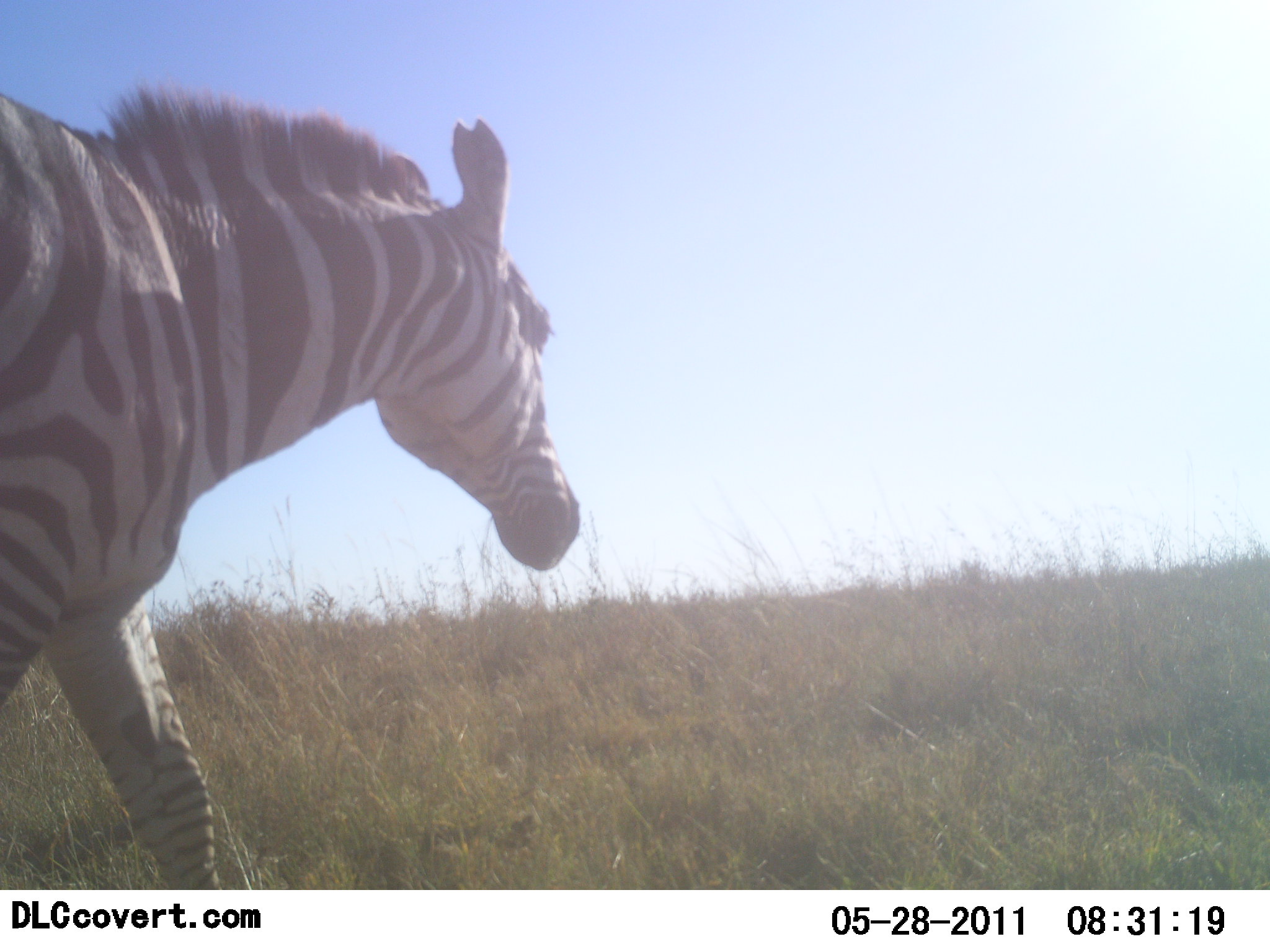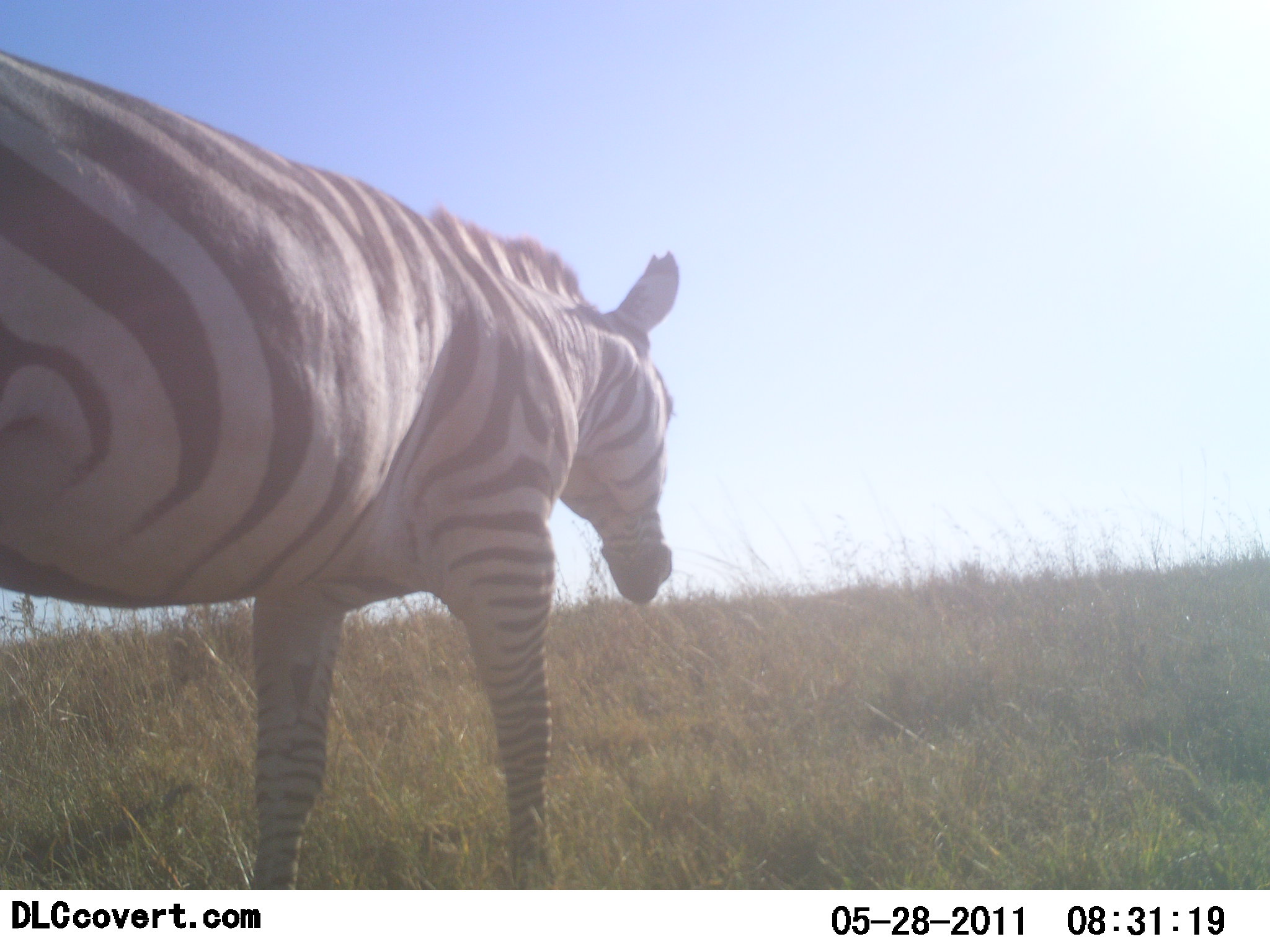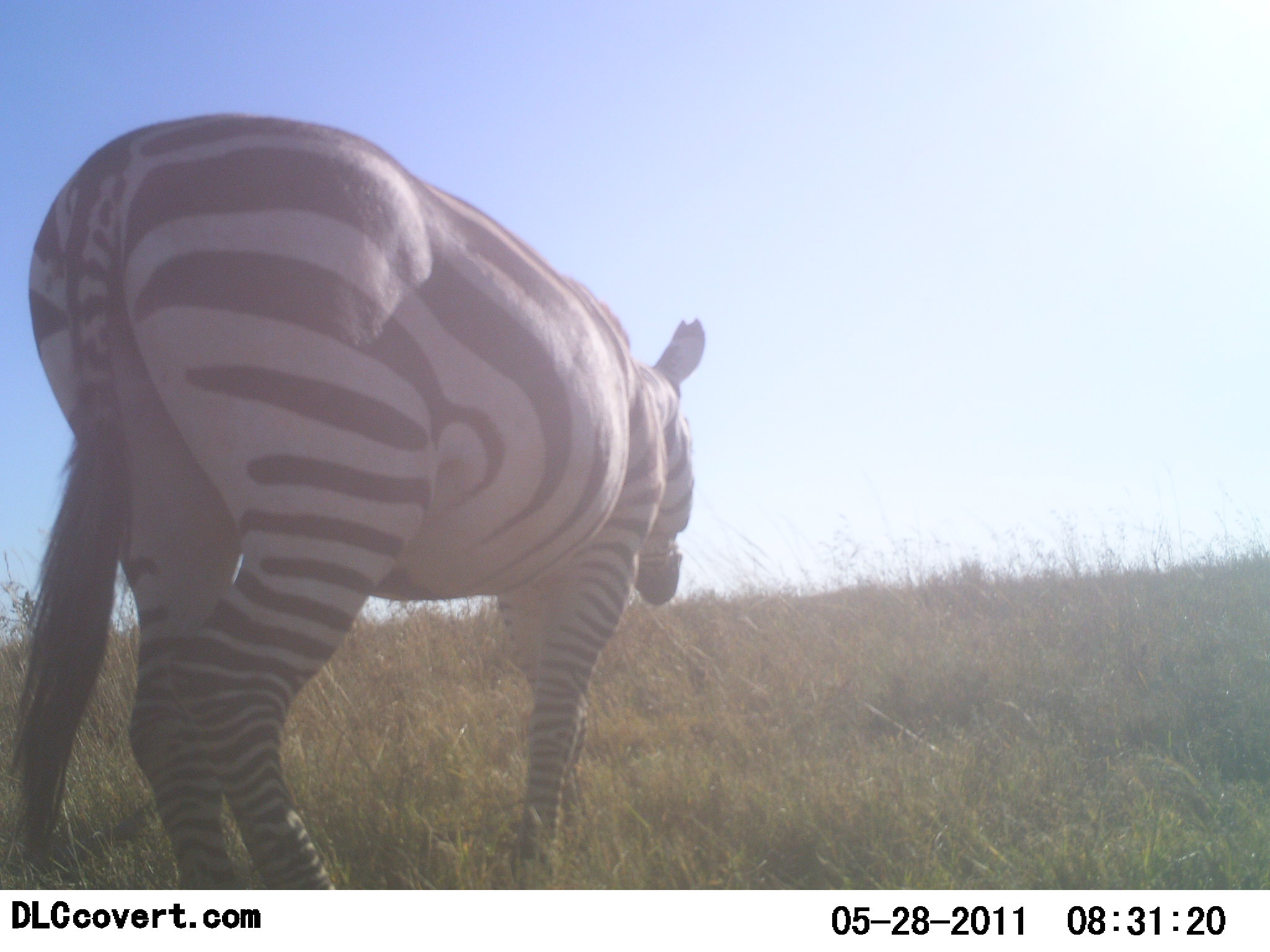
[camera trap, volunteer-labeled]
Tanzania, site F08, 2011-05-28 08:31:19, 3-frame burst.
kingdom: Animalia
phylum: Chordata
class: Mammalia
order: Perissodactyla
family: Equidae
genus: Equus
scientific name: Equus quagga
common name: plains zebra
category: zebra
Zebra (plains zebra) (Equus quagga), count 1. Behavior (volunteer vote fractions): standing 18%, resting 0%, moving 82%, interacting 0%. Young present (vote fraction): 0%. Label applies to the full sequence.